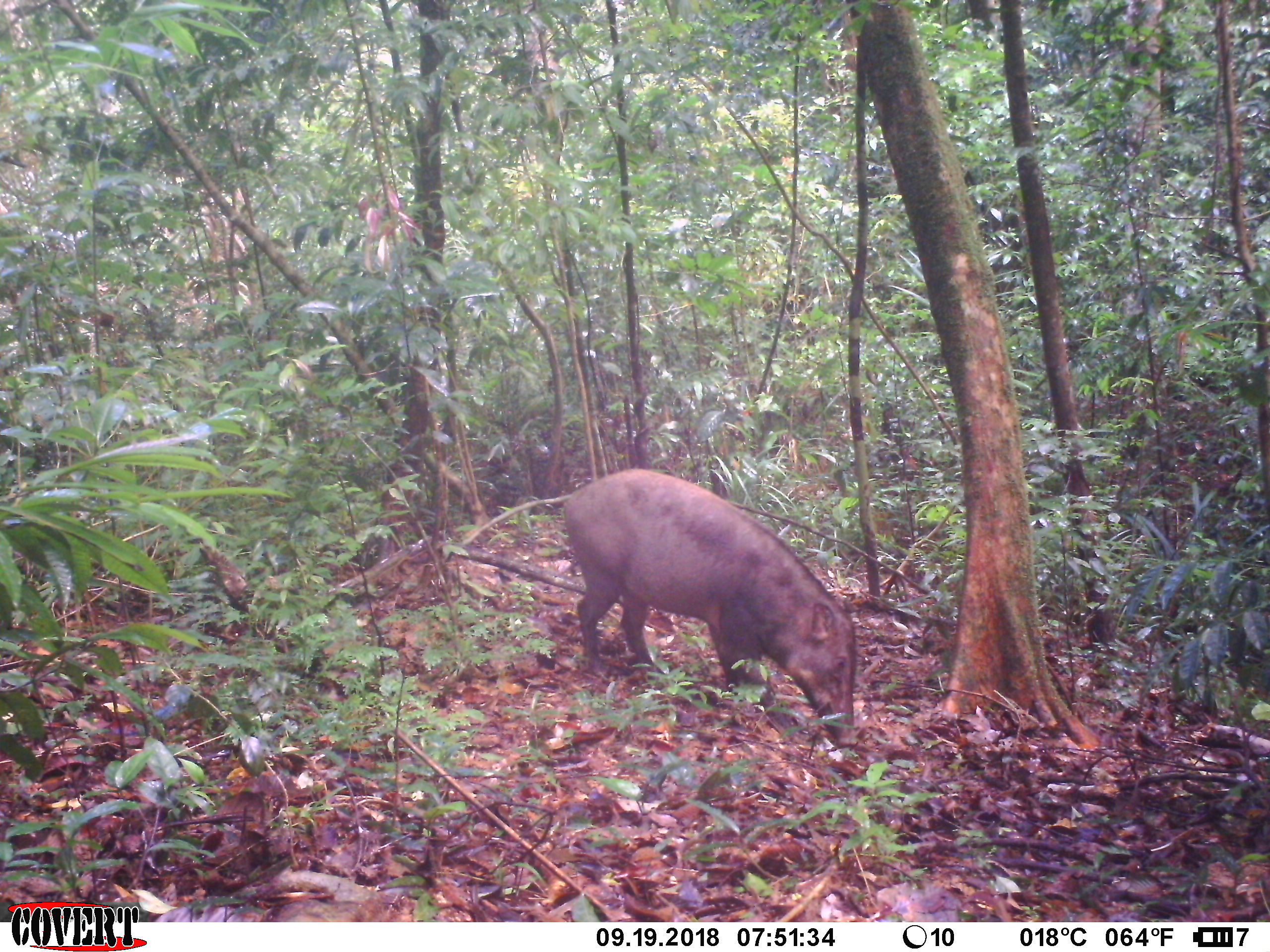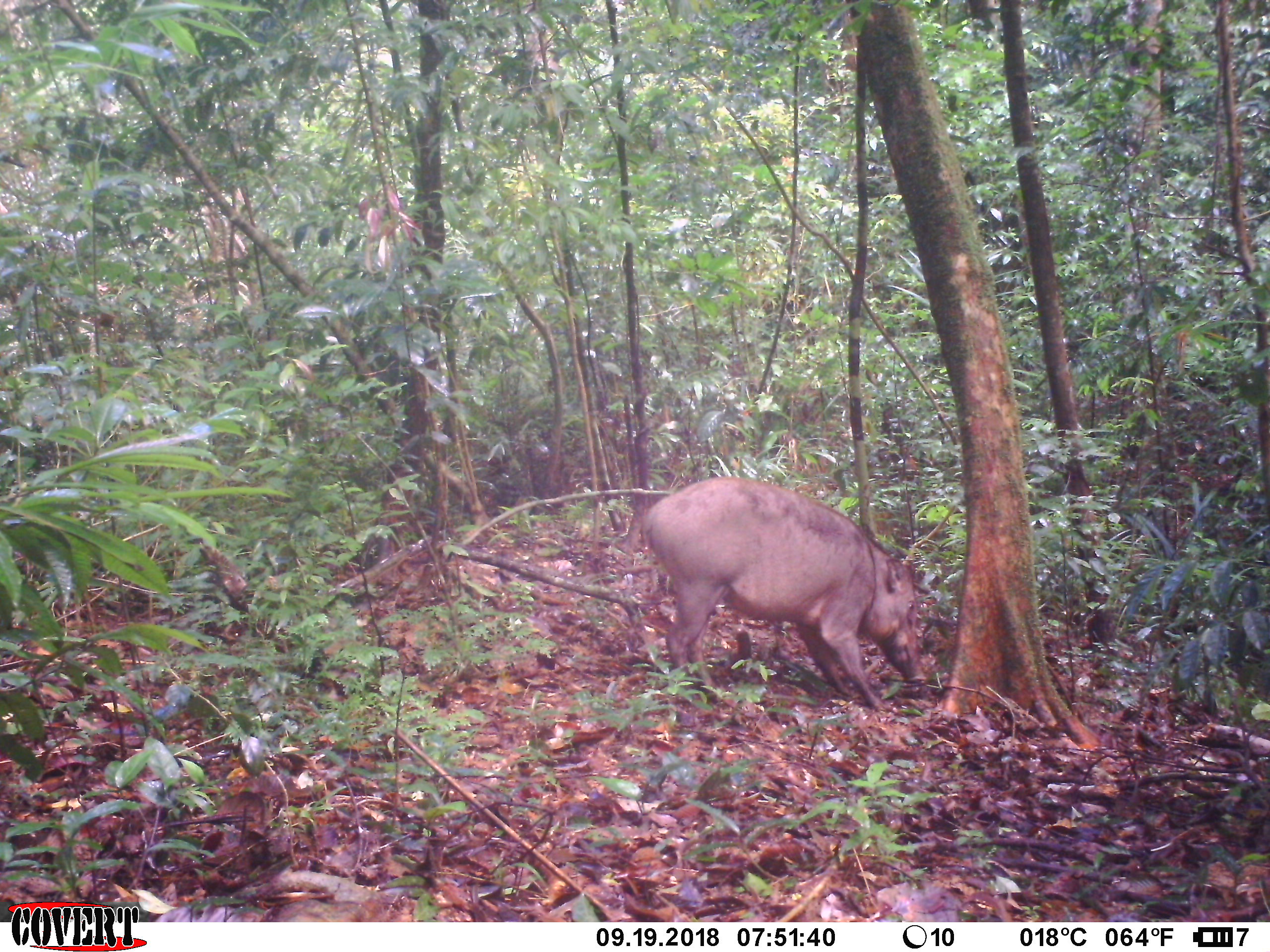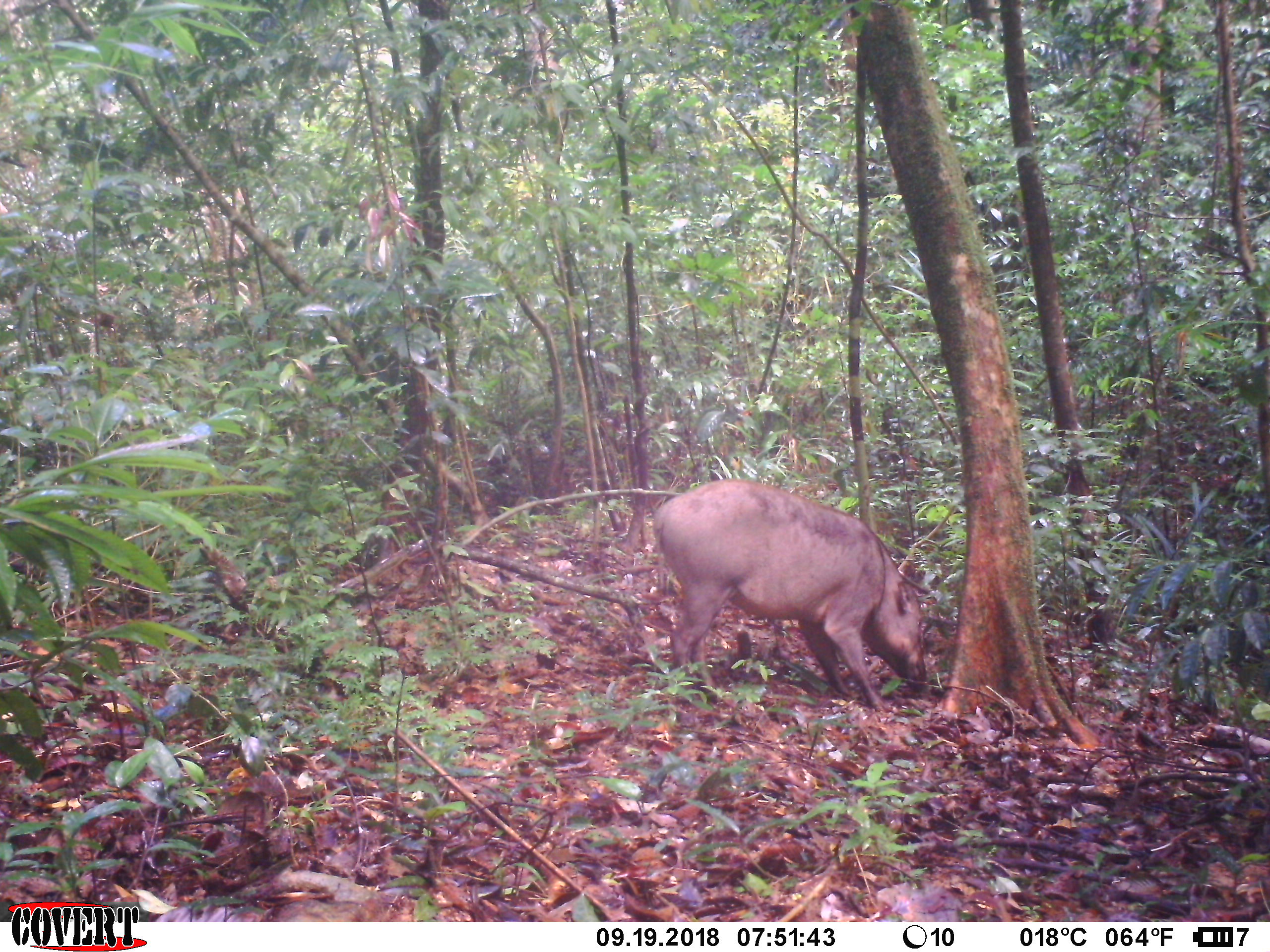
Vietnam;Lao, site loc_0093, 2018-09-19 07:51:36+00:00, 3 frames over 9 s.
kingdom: Animalia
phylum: Chordata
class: Mammalia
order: Artiodactyla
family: Suidae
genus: Sus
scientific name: Sus scrofa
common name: eurasian wild pig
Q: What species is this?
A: Eurasian wild pig (Sus scrofa).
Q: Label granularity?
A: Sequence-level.